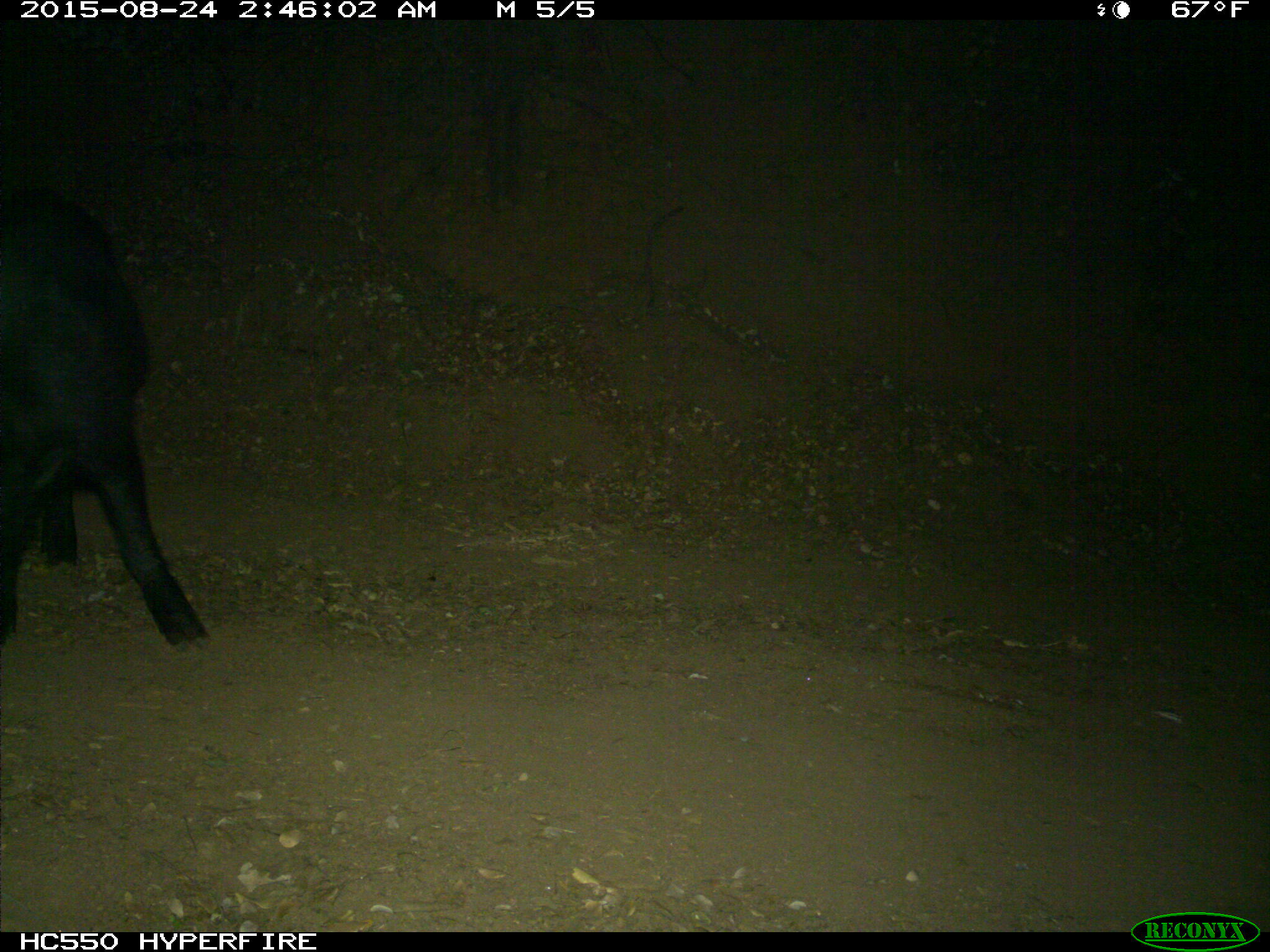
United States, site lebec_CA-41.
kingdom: Animalia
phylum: Chordata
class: Mammalia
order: Artiodactyla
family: Suidae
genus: Sus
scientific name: Sus scrofa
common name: wild boar